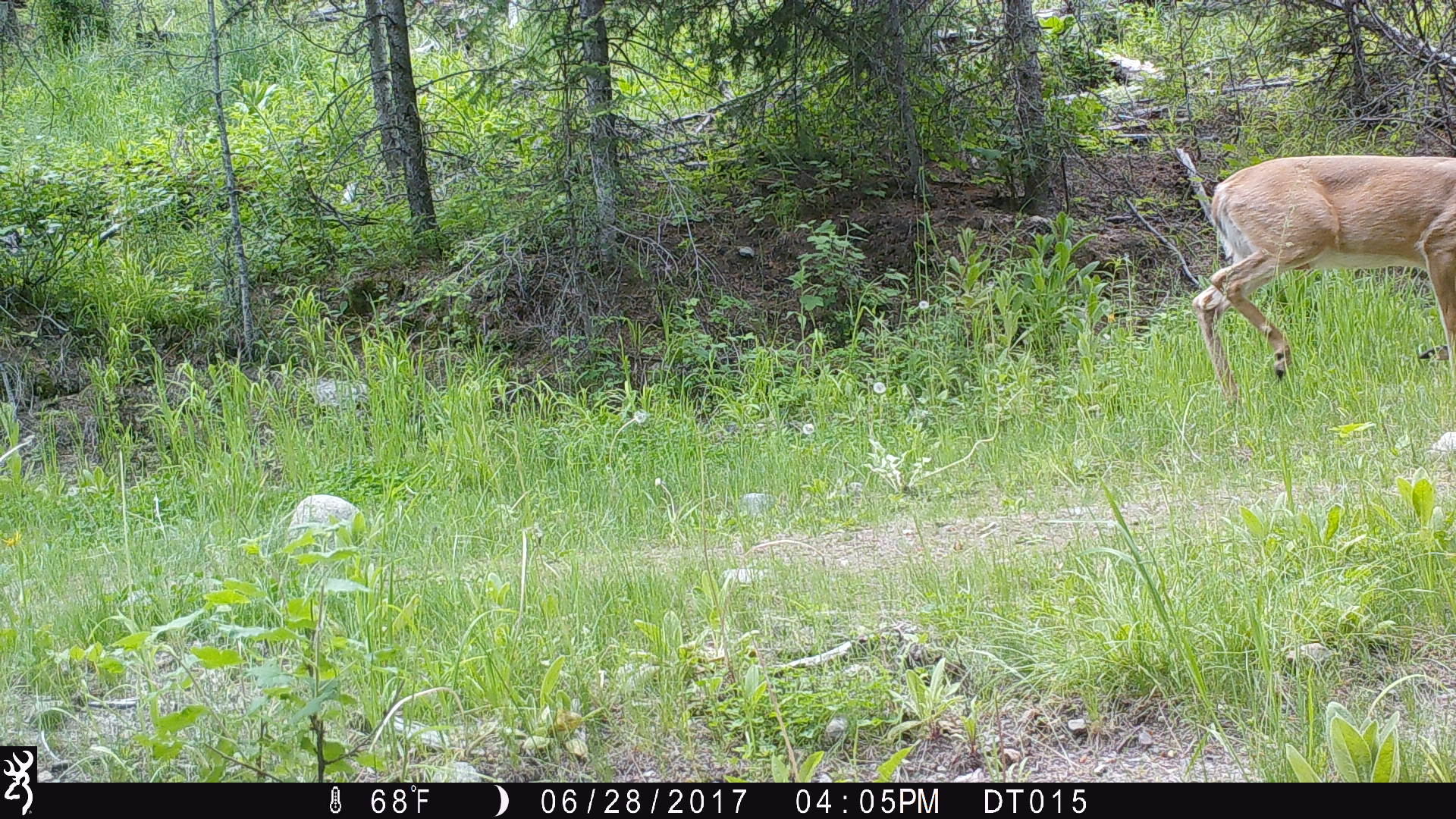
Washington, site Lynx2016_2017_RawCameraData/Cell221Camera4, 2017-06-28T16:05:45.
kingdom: Animalia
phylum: Chordata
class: Mammalia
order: Artiodactyla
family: Cervidae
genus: Odocoileus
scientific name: Odocoileus virginianus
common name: white-tailed deer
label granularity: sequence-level